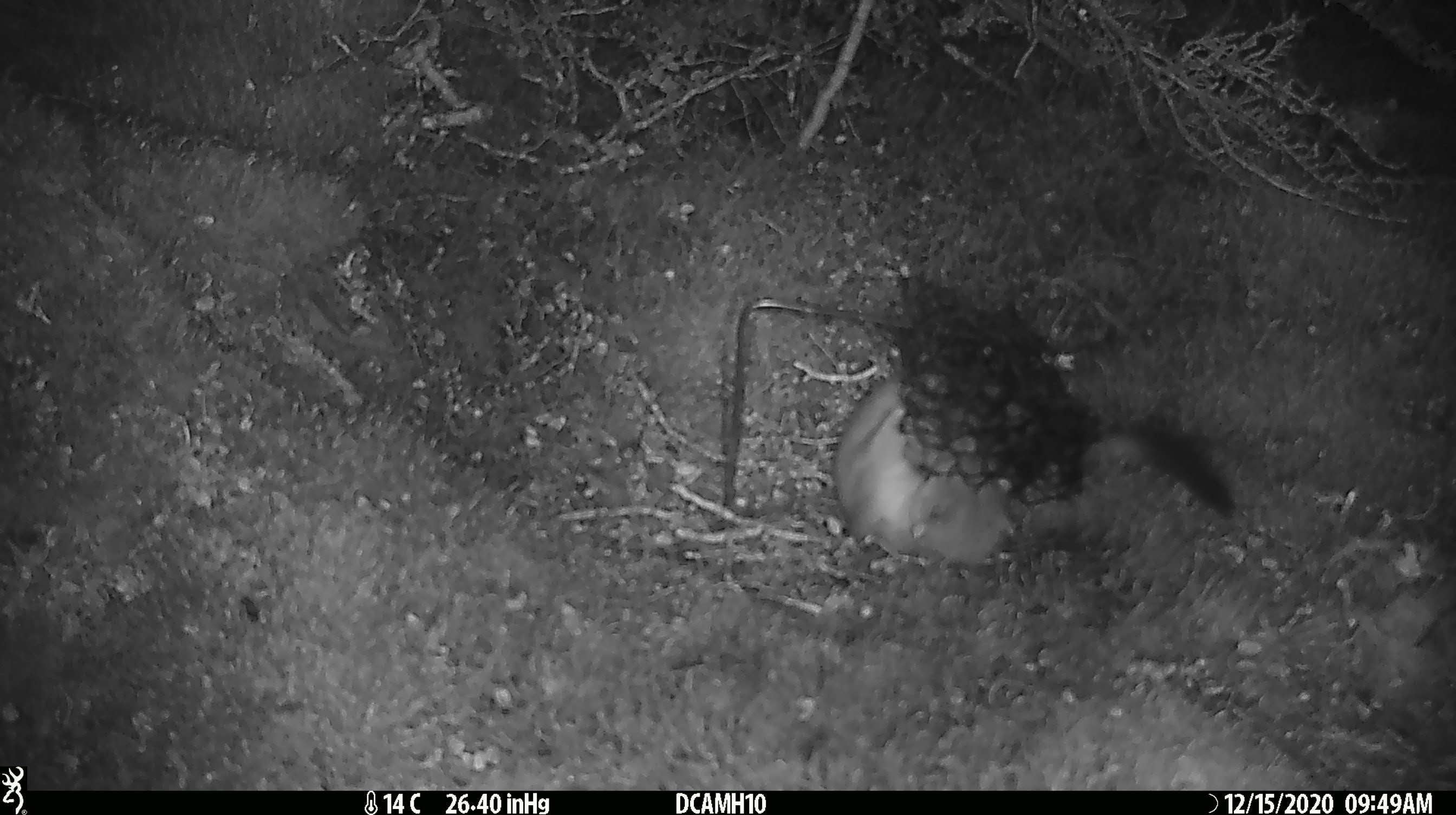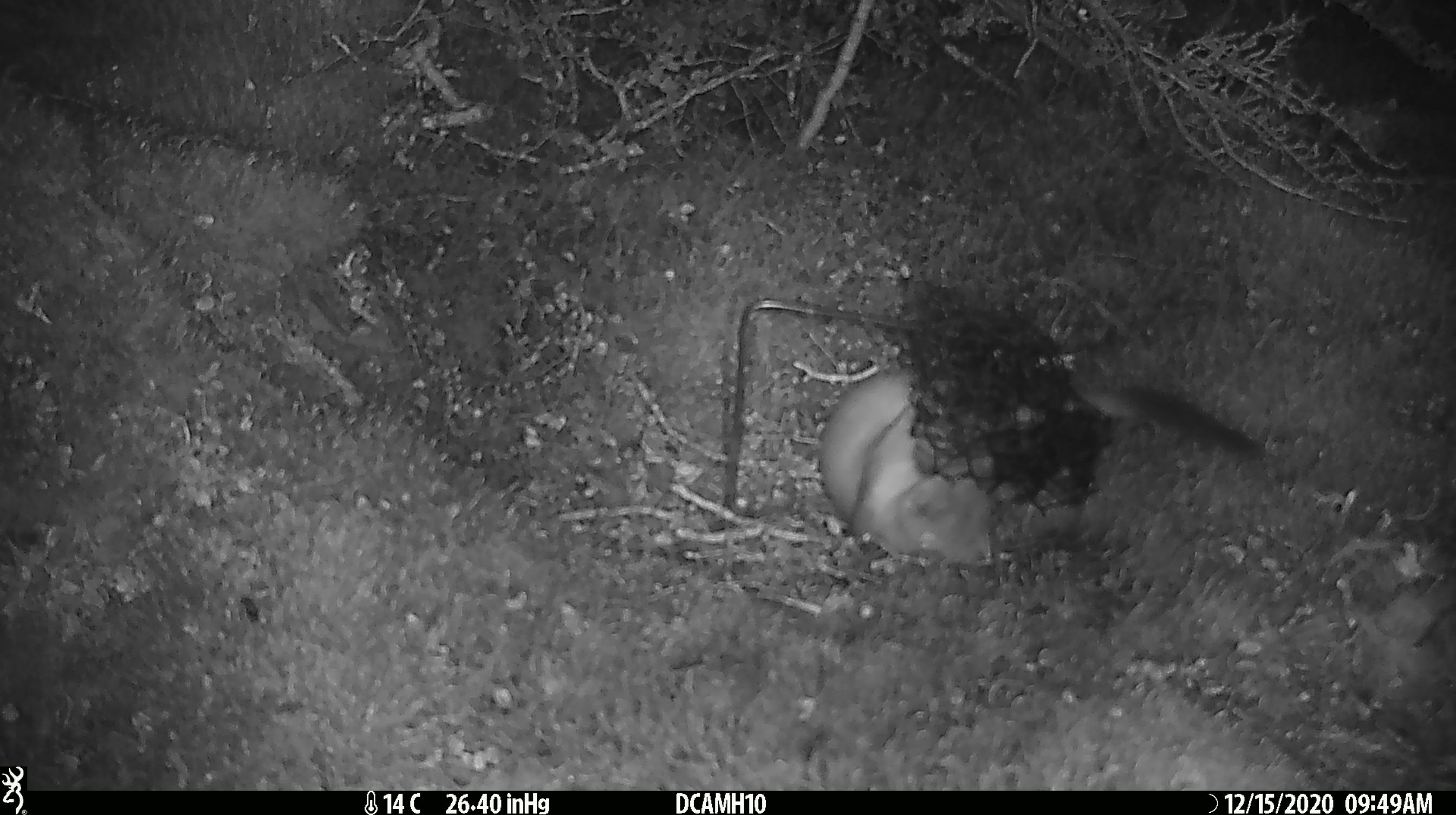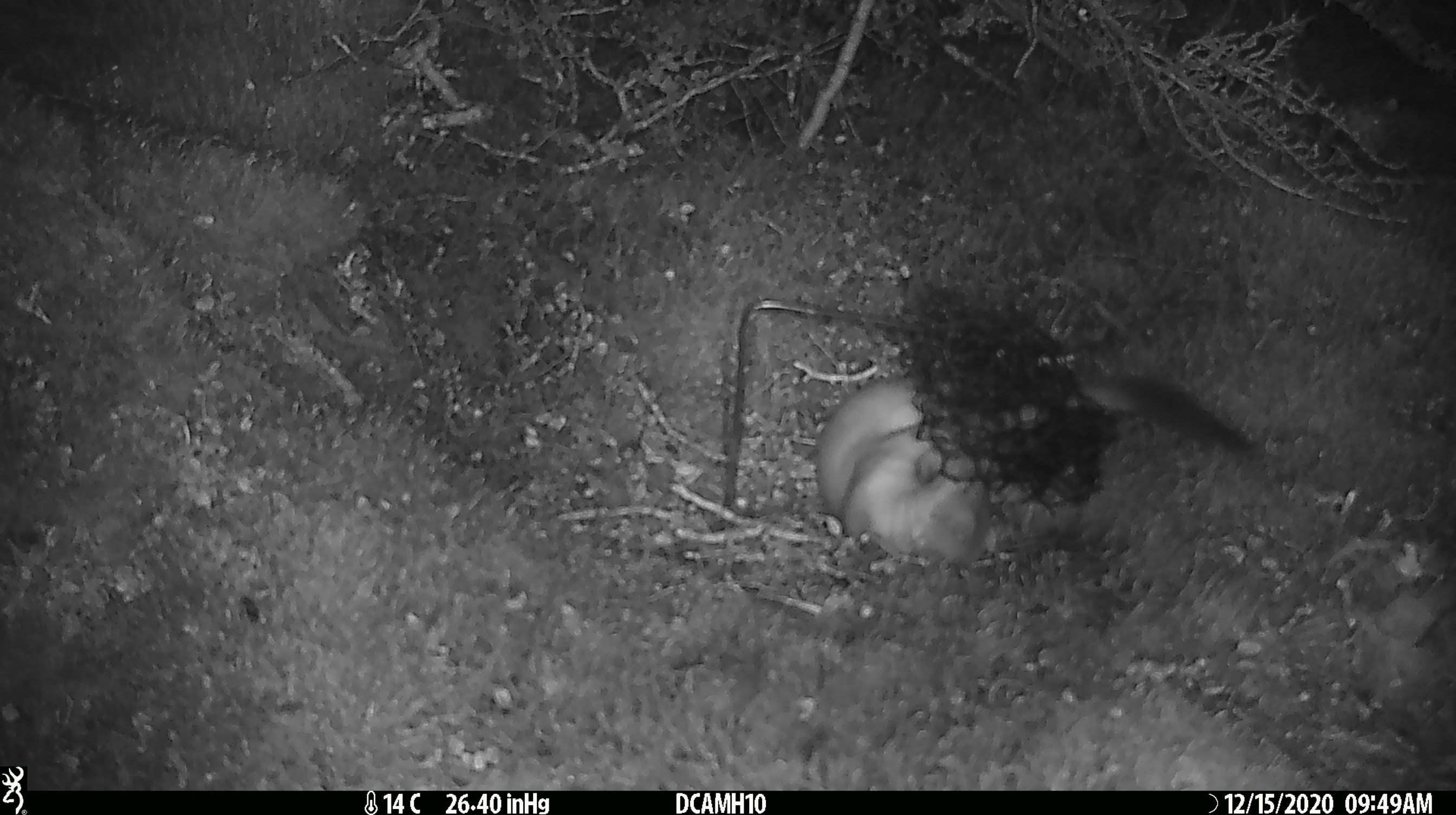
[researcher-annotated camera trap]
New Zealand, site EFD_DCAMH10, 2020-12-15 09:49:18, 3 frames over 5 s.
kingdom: Animalia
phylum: Chordata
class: Mammalia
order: Carnivora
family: Mustelidae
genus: Mustela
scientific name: Mustela erminea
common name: stoat